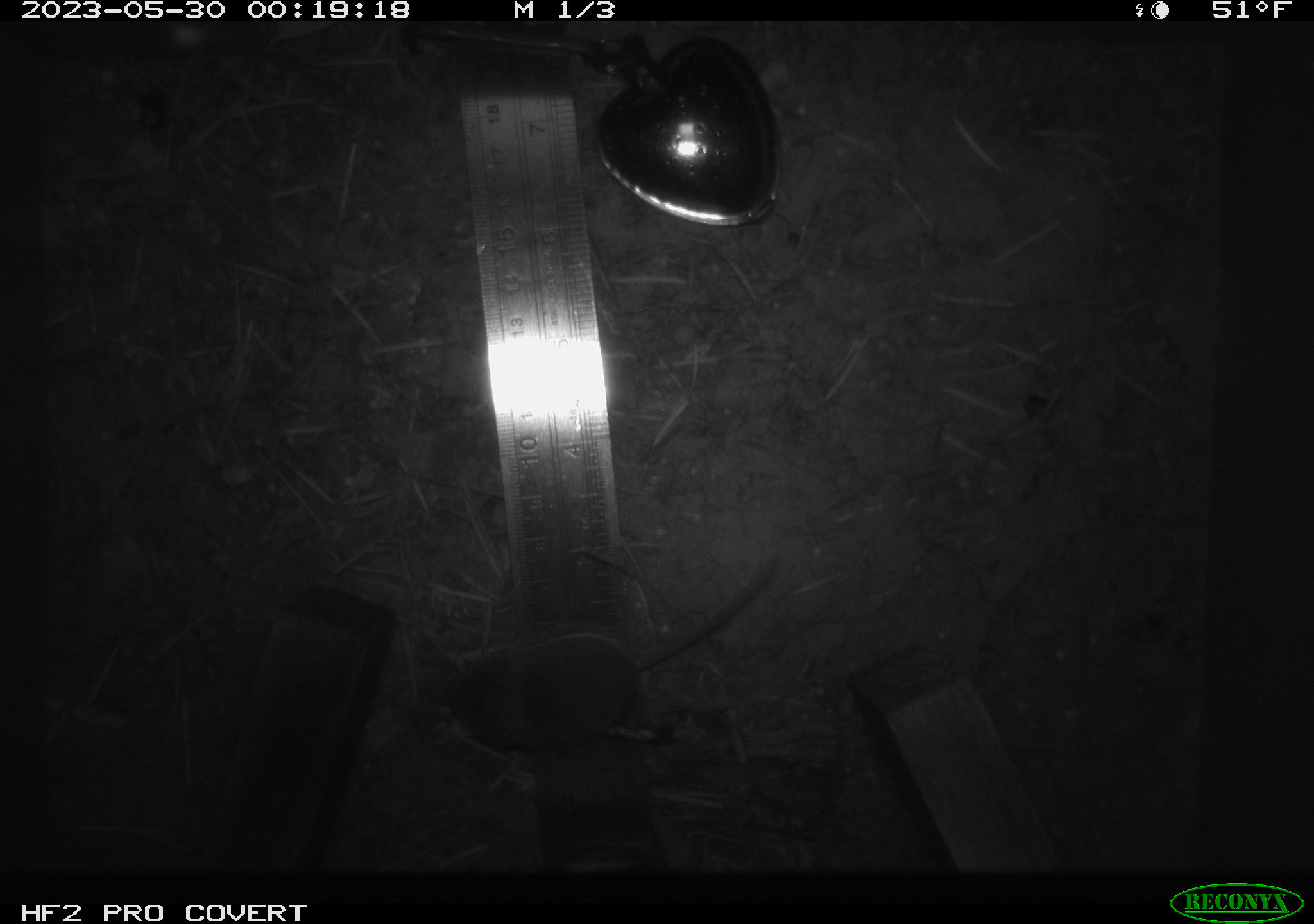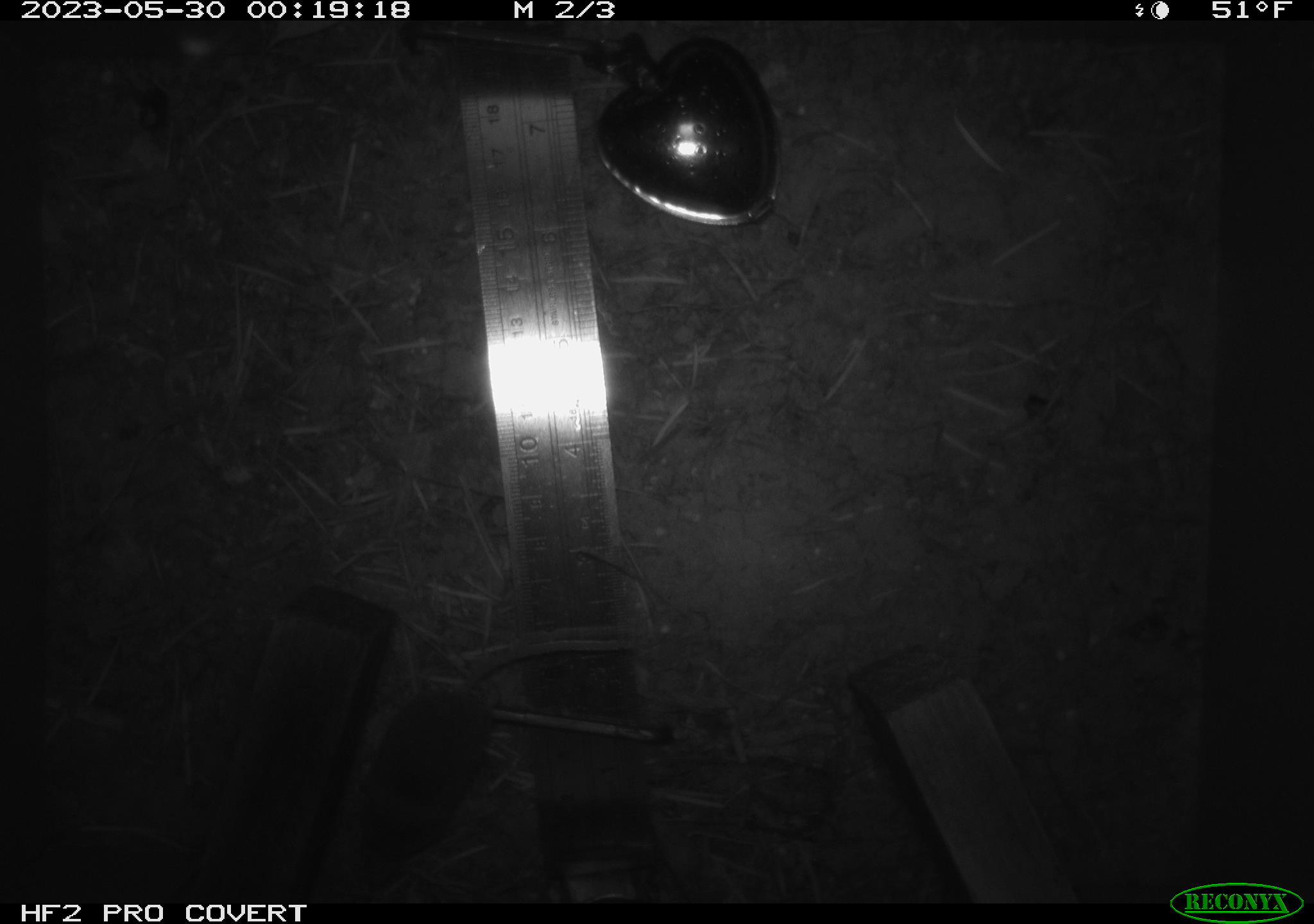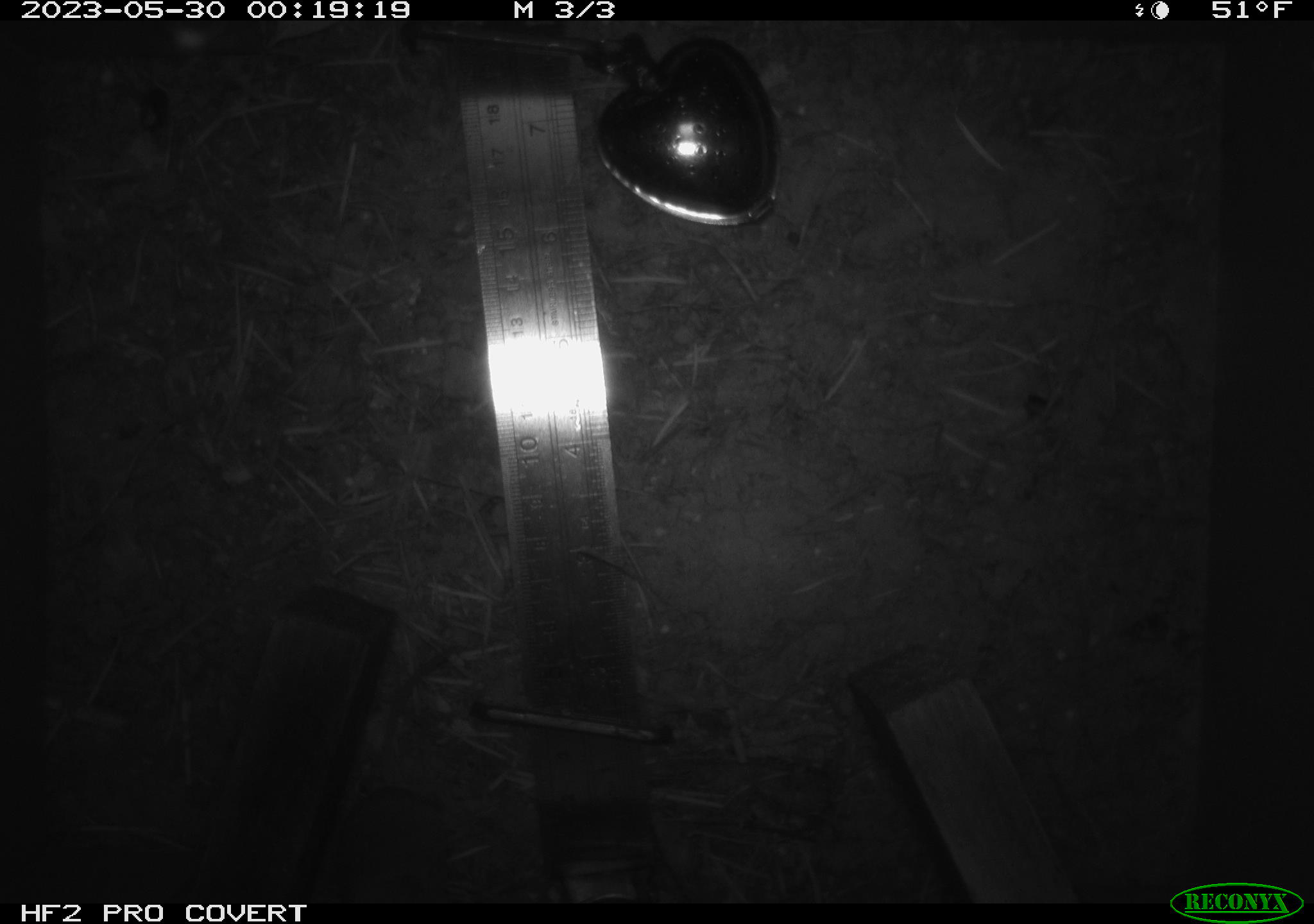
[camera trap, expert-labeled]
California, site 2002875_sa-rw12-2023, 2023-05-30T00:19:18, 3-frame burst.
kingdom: Animalia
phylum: Chordata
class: Mammalia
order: Eulipotyphla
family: Soricidae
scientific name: Soricidae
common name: shrews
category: soricidae family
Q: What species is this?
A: Soricidae family (shrews) (Soricidae).